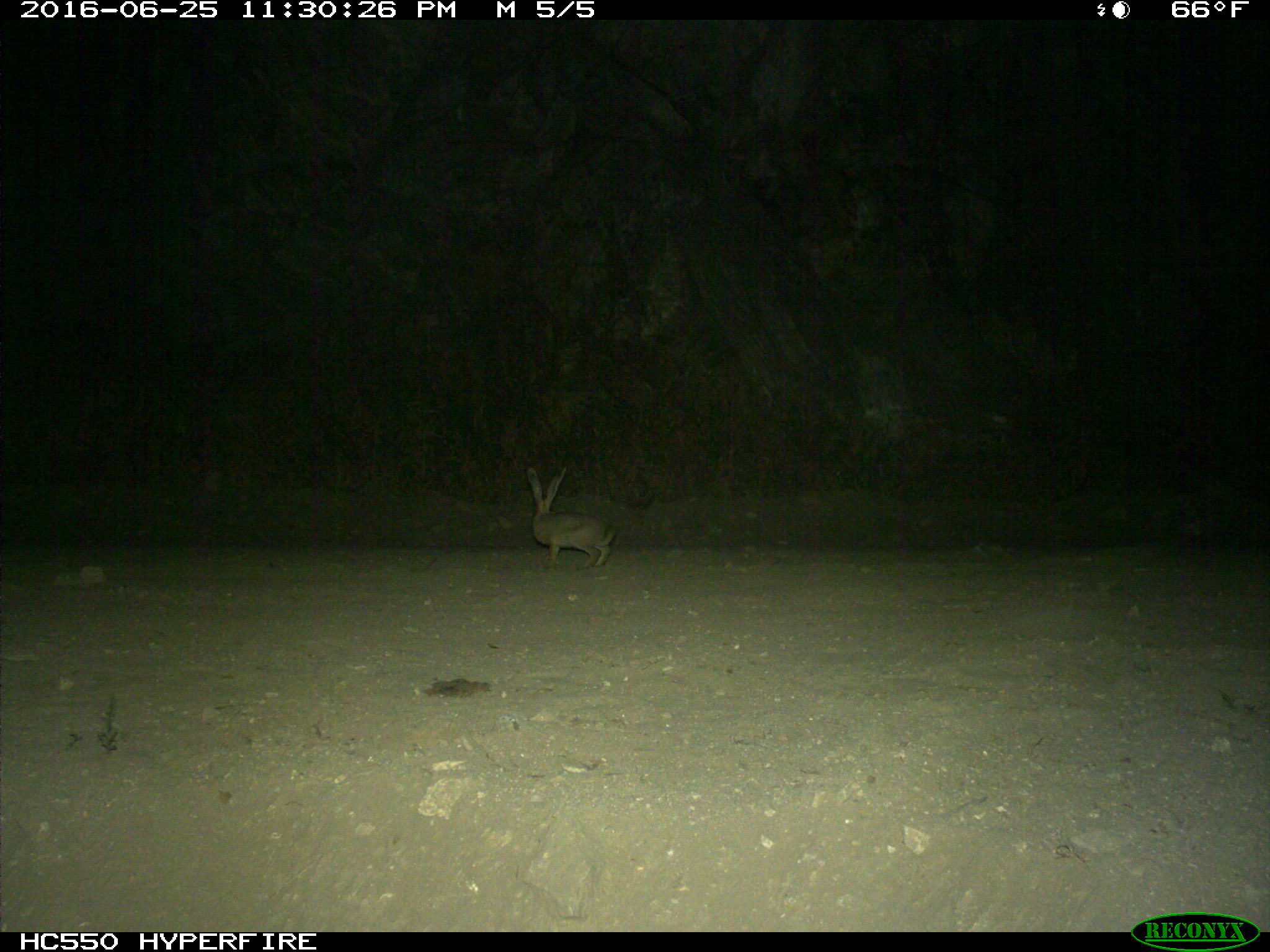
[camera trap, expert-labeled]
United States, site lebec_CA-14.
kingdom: Animalia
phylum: Chordata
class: Mammalia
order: Lagomorpha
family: Leporidae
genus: Lepus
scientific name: Lepus californicus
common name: black-tailed jackrabbit